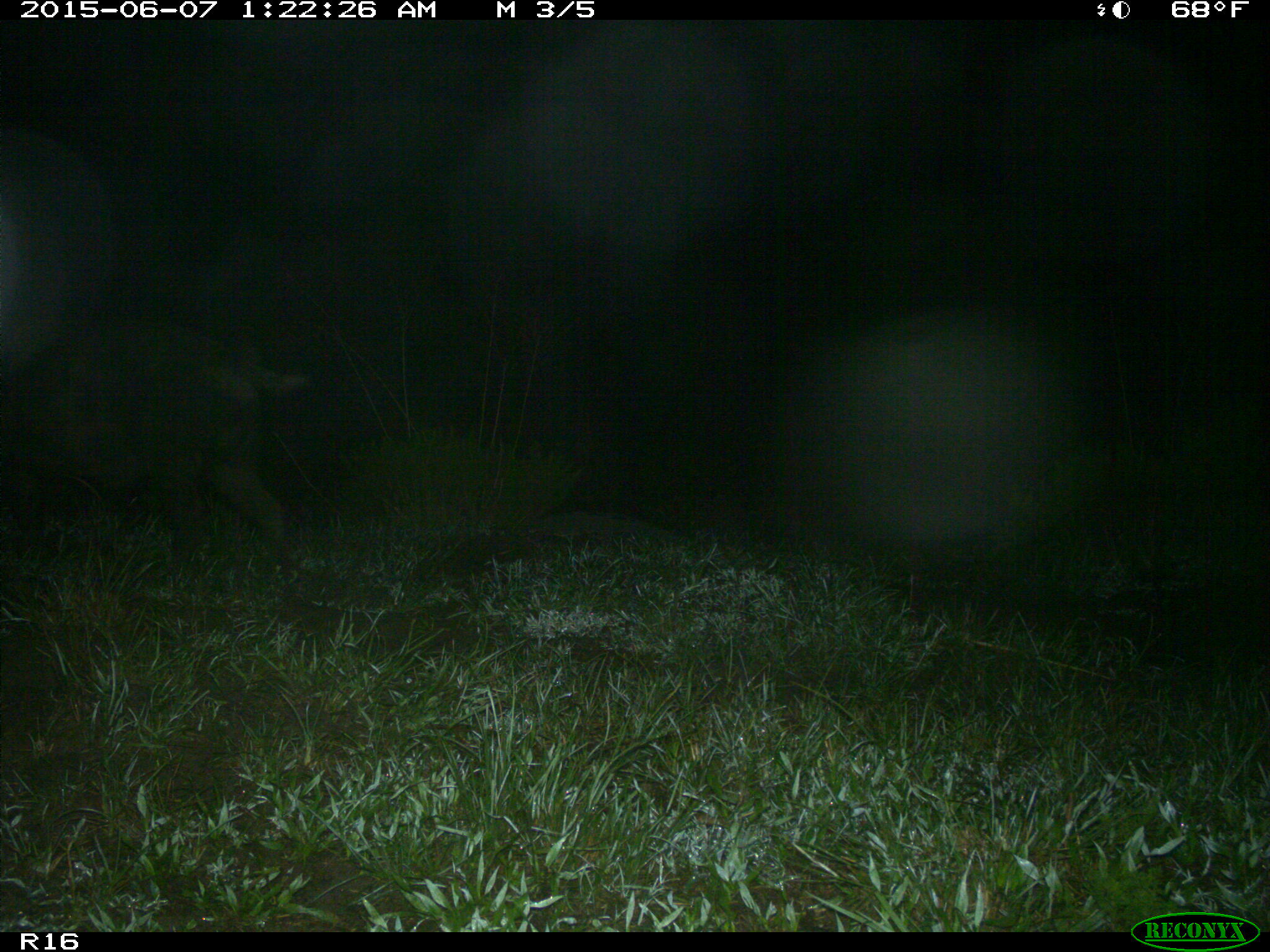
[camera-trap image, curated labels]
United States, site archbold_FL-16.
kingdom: Animalia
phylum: Chordata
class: Mammalia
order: Artiodactyla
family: Suidae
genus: Sus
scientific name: Sus scrofa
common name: wild boar